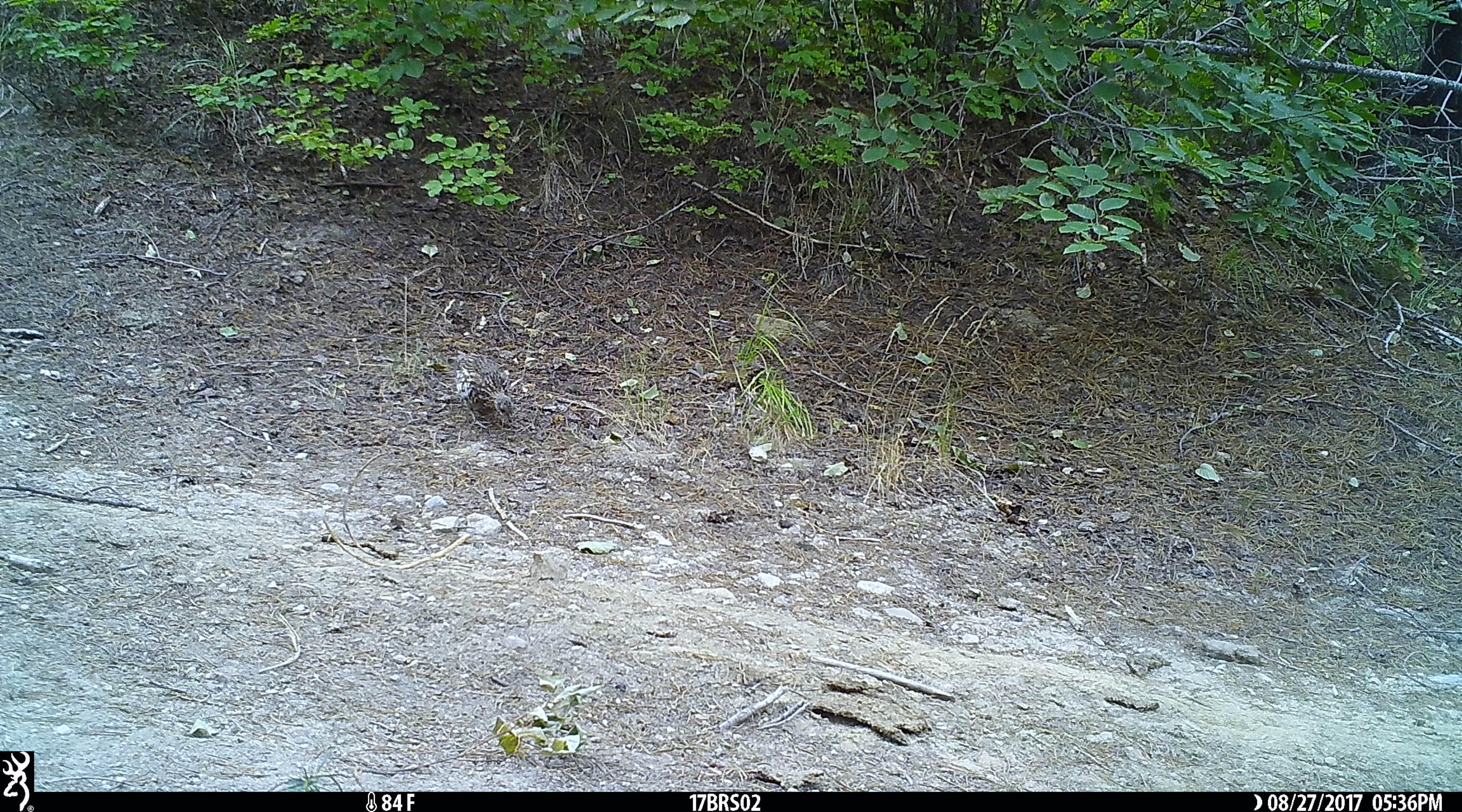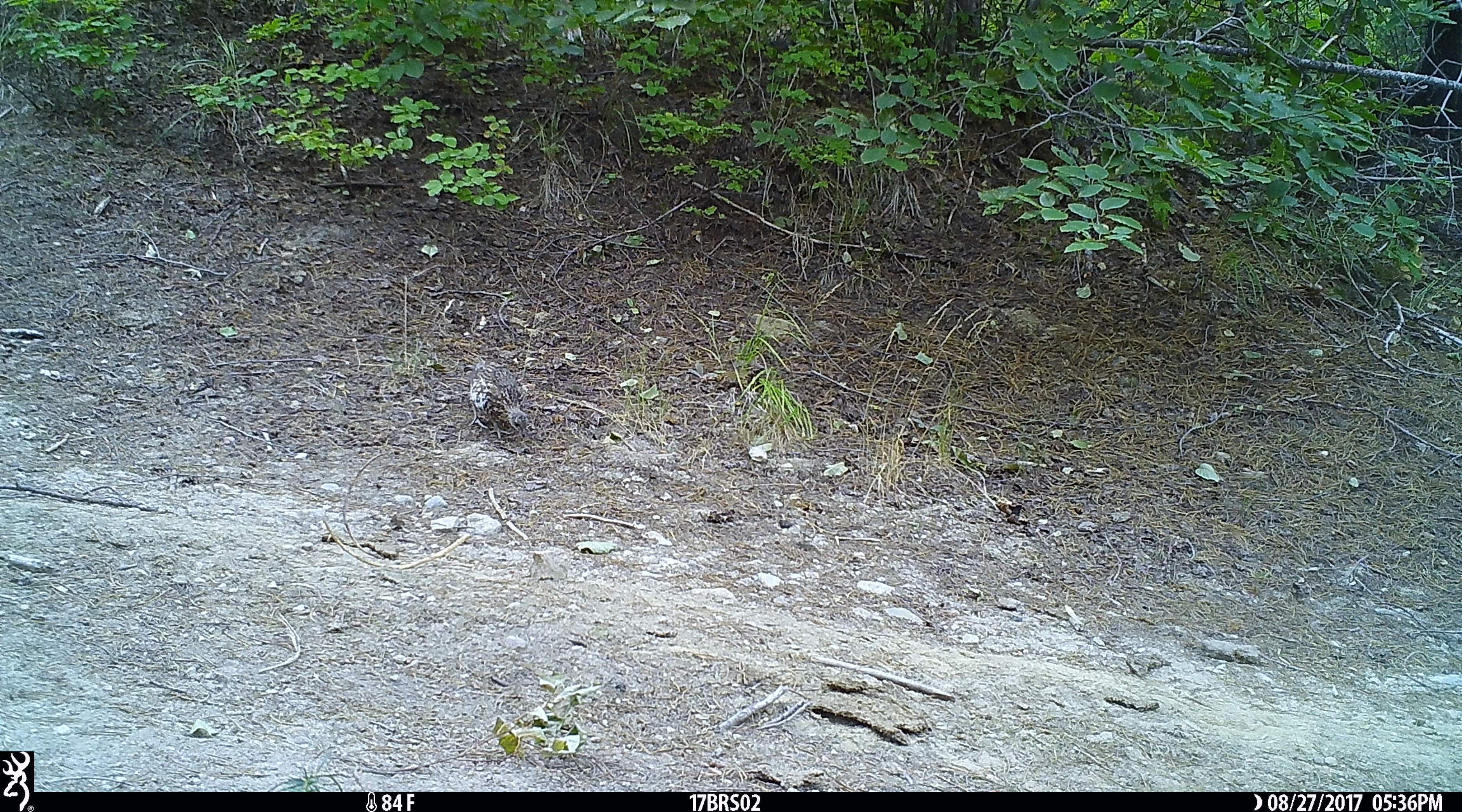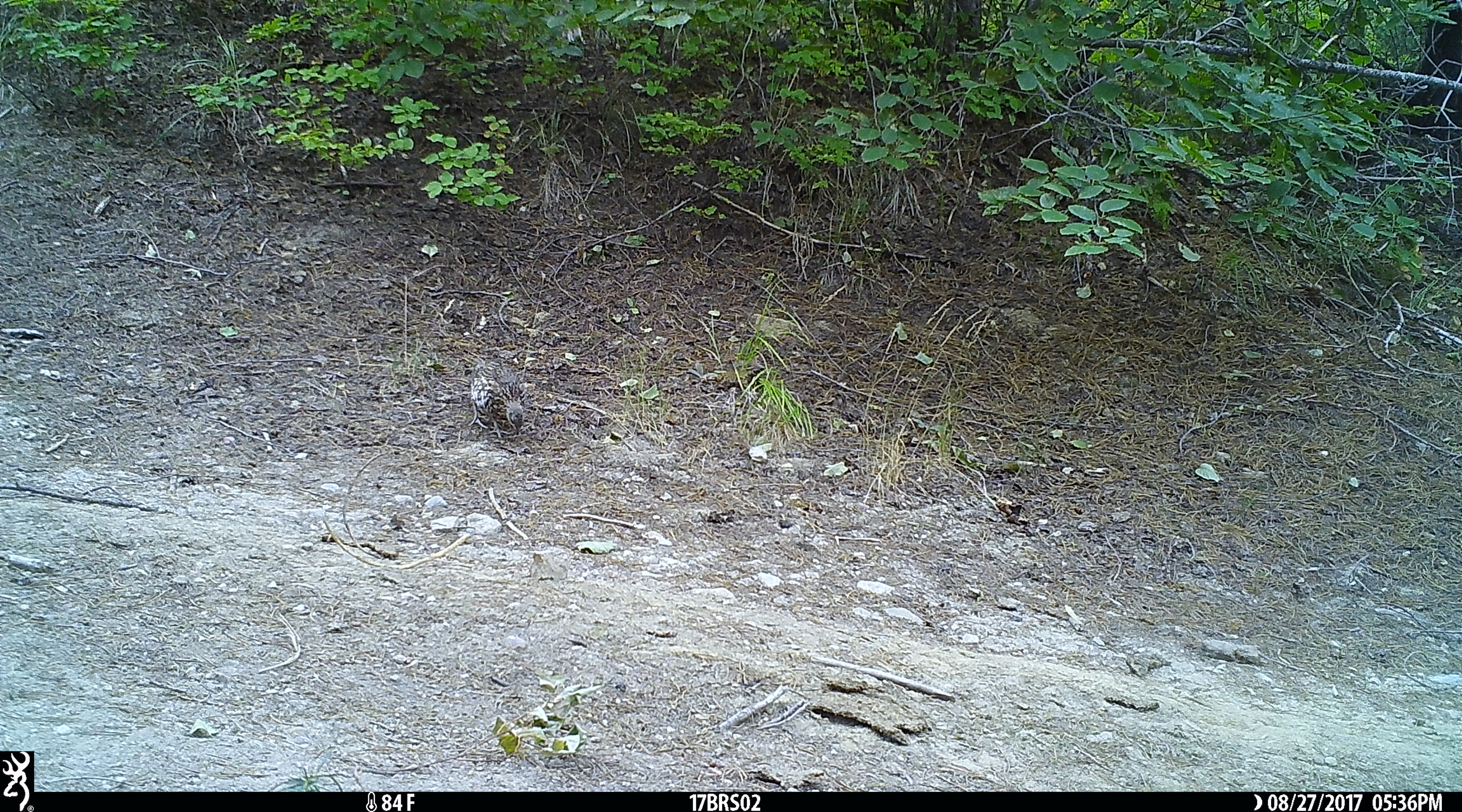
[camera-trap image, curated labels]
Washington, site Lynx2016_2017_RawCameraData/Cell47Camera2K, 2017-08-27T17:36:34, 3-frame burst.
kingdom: Animalia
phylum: Chordata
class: Aves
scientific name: Aves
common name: birds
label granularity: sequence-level